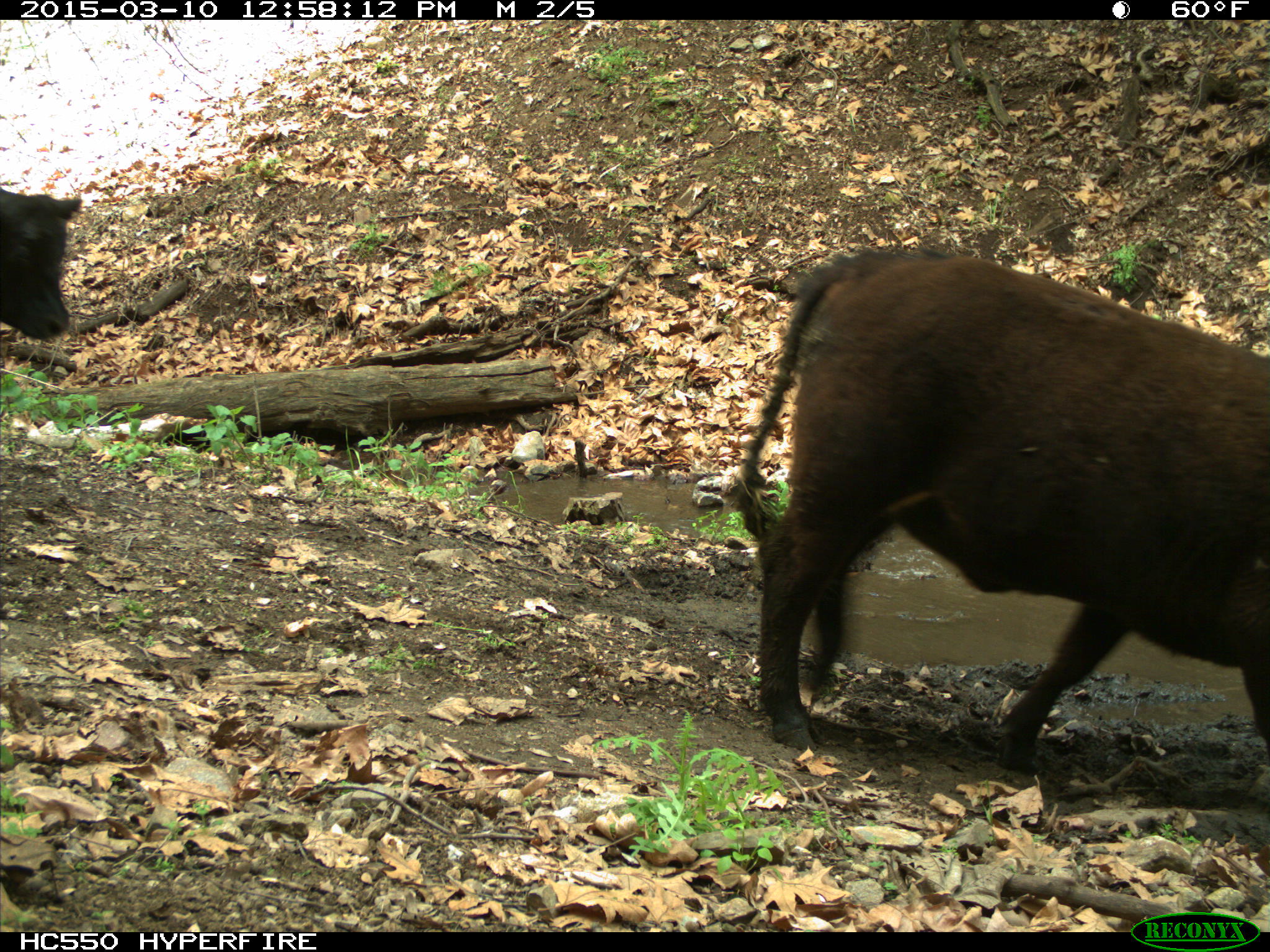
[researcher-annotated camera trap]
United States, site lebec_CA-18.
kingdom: Animalia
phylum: Chordata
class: Mammalia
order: Artiodactyla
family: Bovidae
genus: Bos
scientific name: Bos taurus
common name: domestic cow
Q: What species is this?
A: Bos taurus (domestic cow).